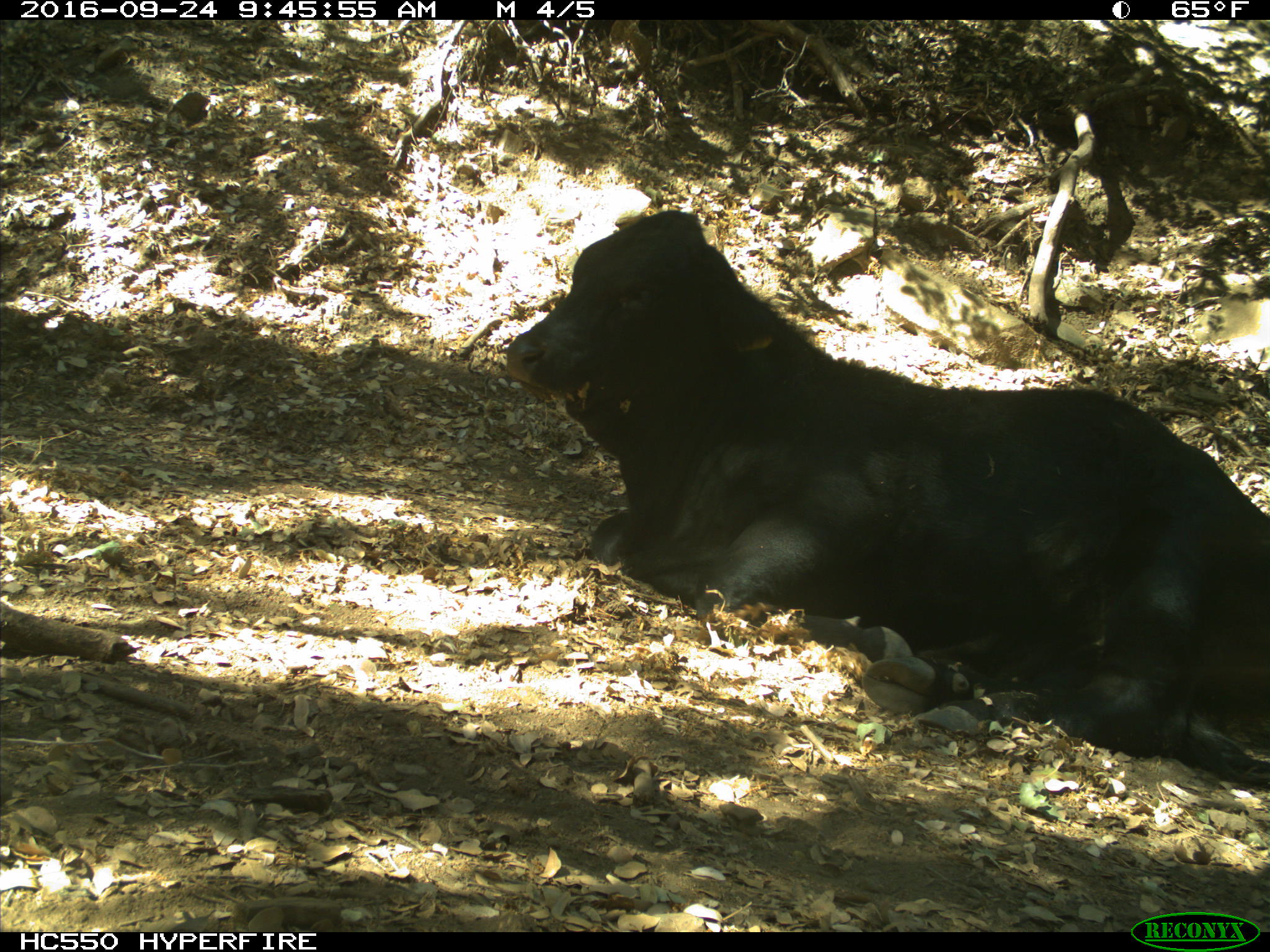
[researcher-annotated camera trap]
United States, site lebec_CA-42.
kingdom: Animalia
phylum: Chordata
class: Mammalia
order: Artiodactyla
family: Bovidae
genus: Bos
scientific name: Bos taurus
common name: domestic cow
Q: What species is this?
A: Bos taurus (domestic cow).